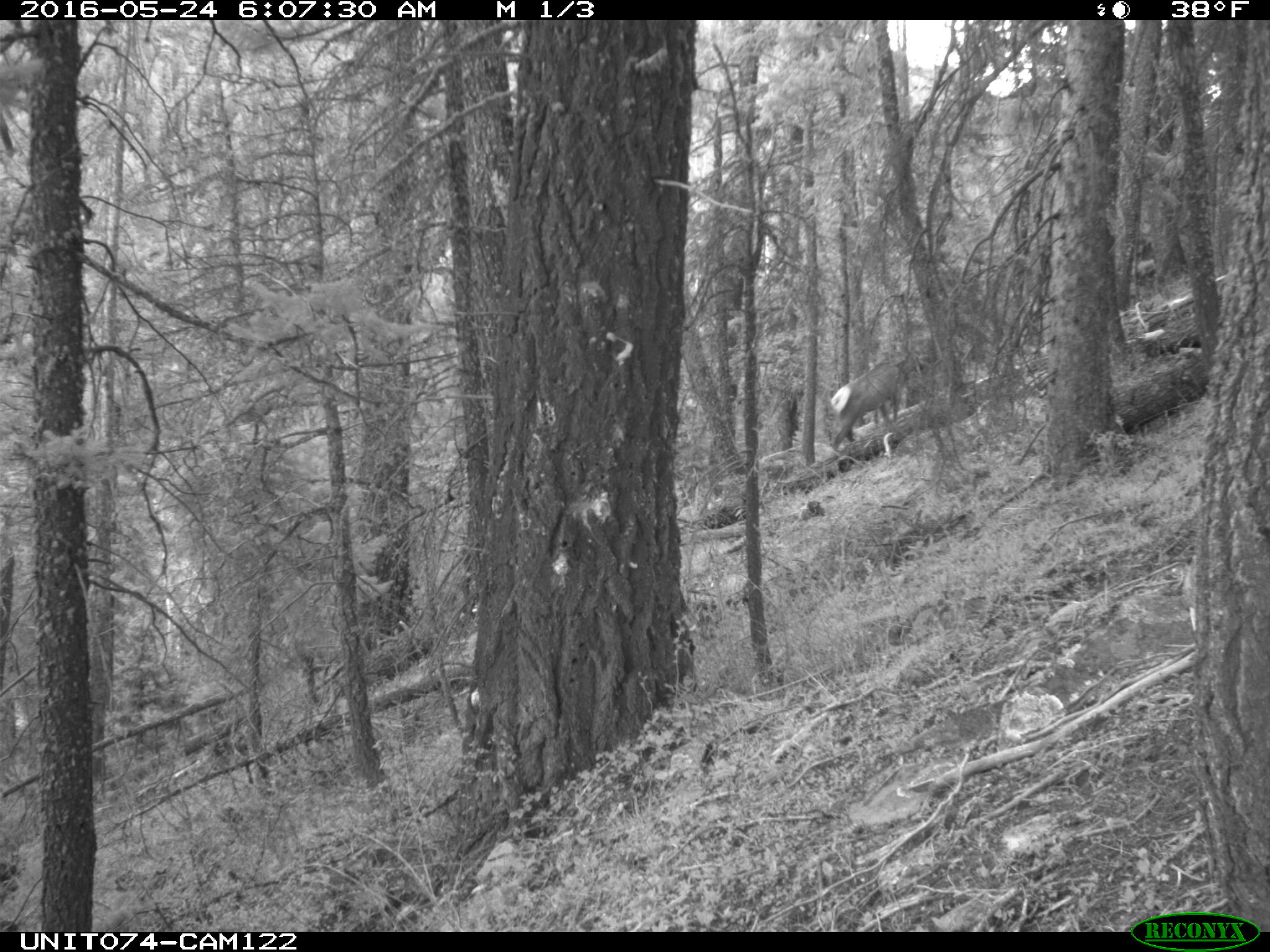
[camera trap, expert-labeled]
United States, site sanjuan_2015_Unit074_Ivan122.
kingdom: Animalia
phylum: Chordata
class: Mammalia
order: Artiodactyla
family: Cervidae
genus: Cervus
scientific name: Cervus elaphus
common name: red deer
Cervus elaphus (red deer).